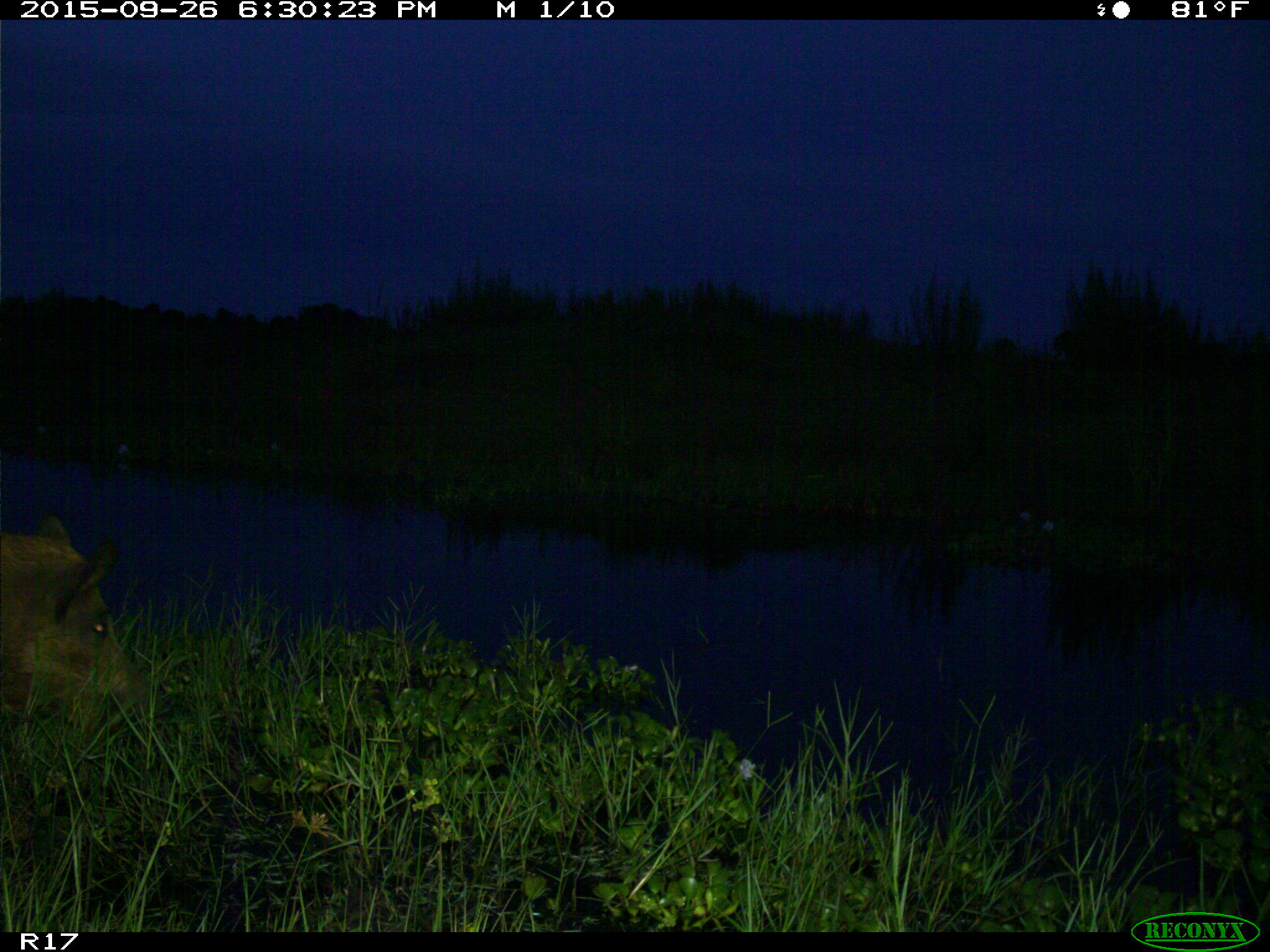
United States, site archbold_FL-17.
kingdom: Animalia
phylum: Chordata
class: Mammalia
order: Artiodactyla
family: Suidae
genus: Sus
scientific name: Sus scrofa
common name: wild boar